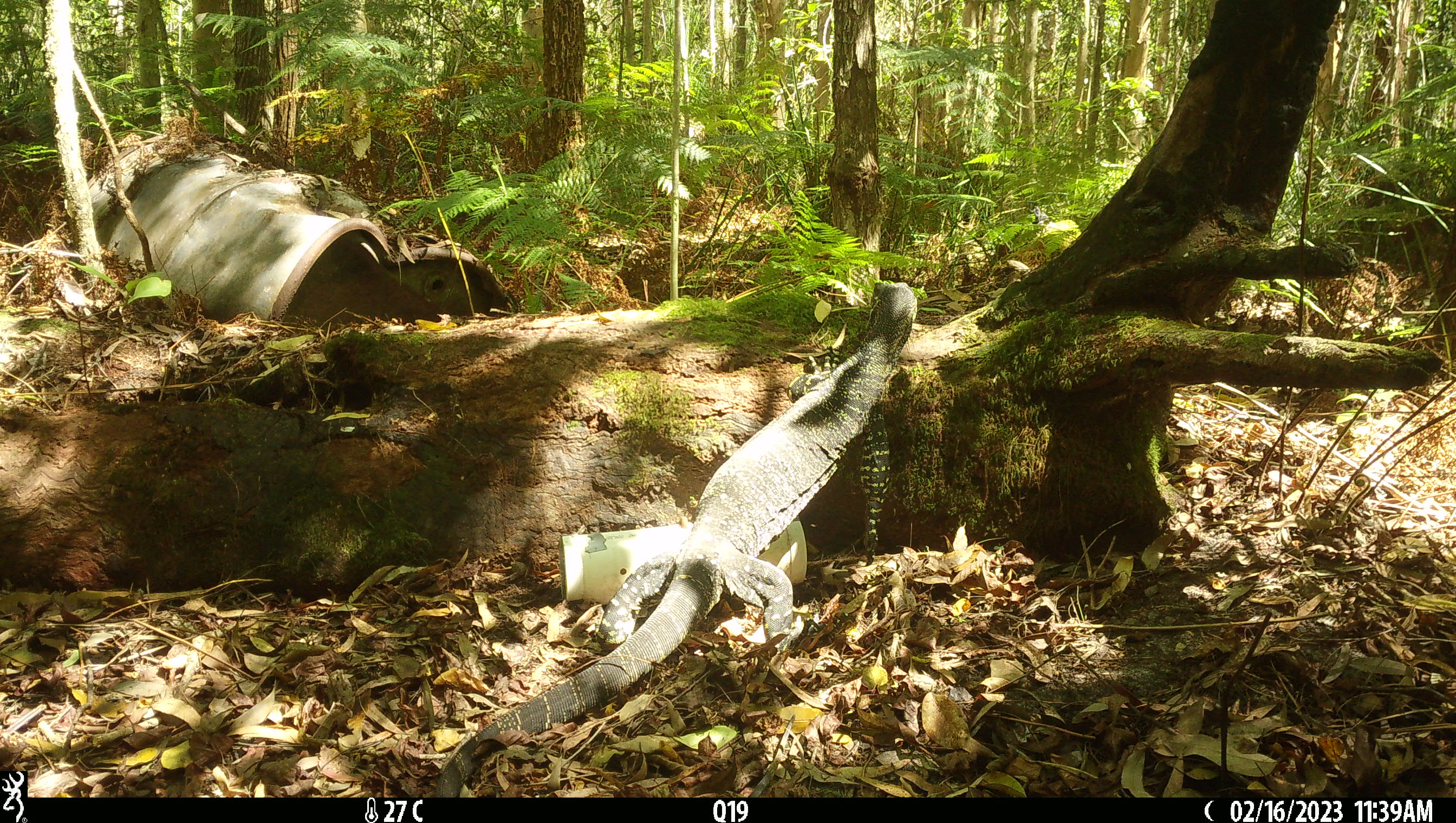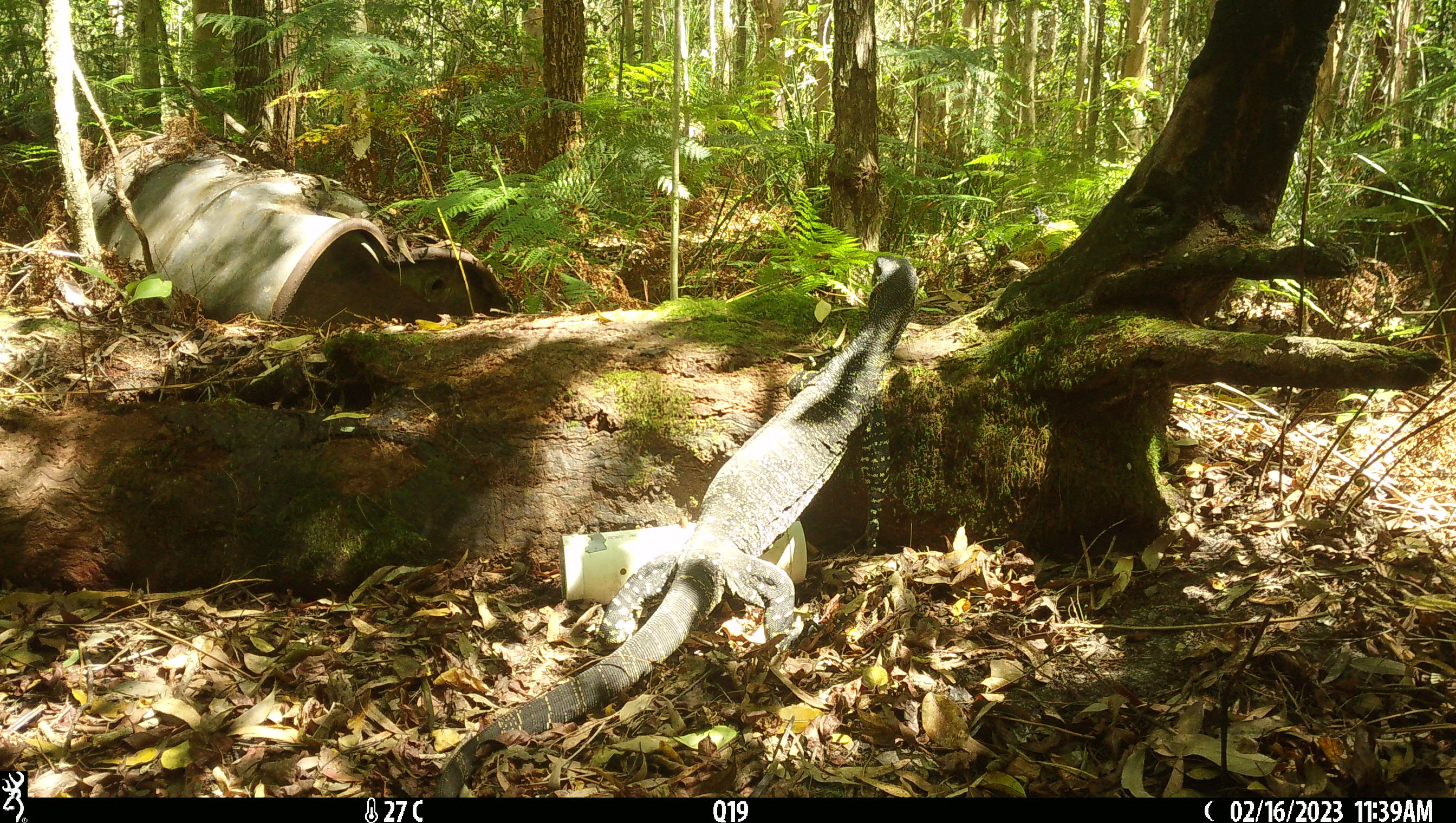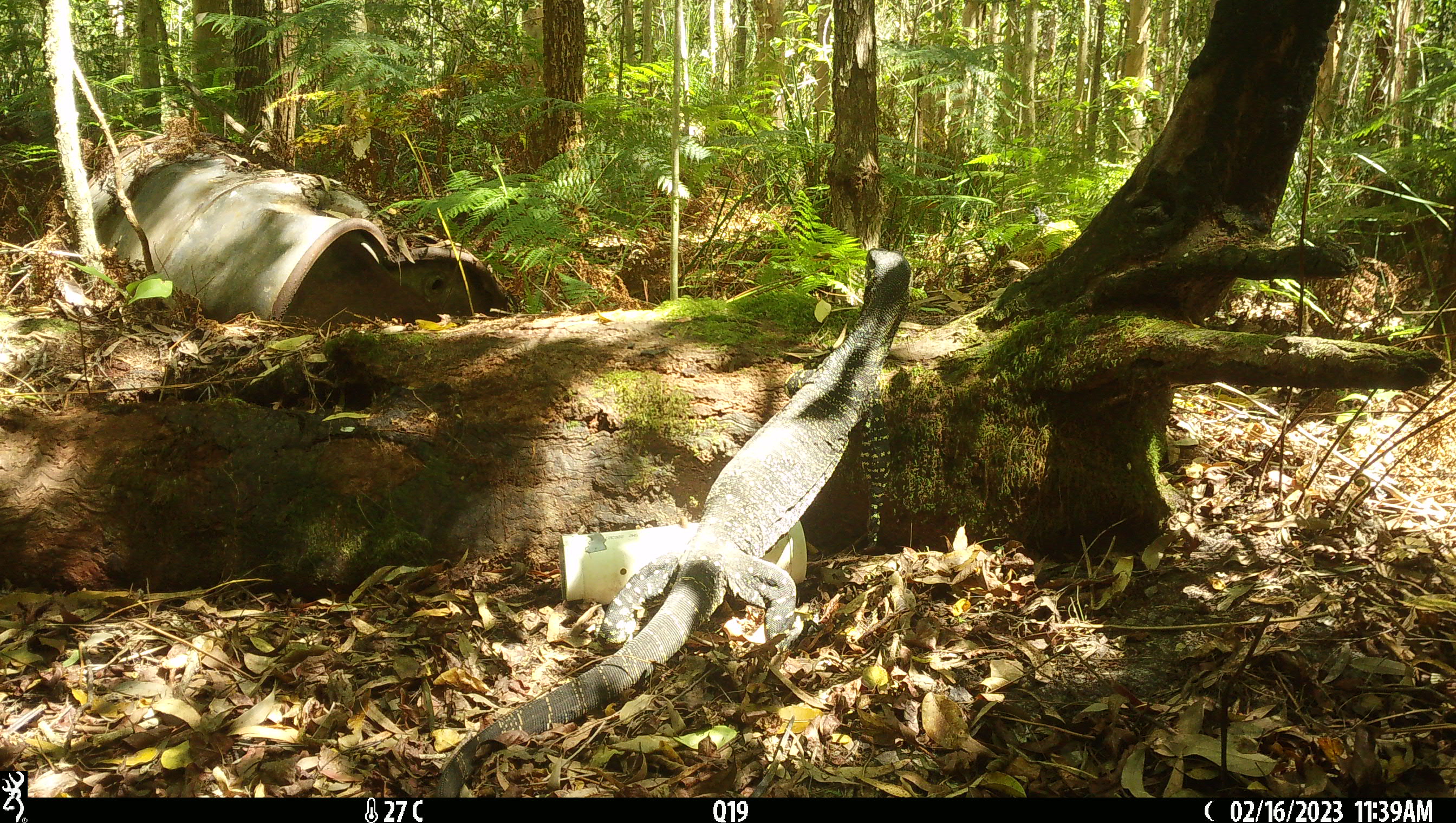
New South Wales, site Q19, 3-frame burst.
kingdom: Animalia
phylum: Chordata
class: Reptilia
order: Squamata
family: Varanidae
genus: Varanus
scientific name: Varanus varius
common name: lace monitor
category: goanna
Goanna (lace monitor) (Varanus varius).